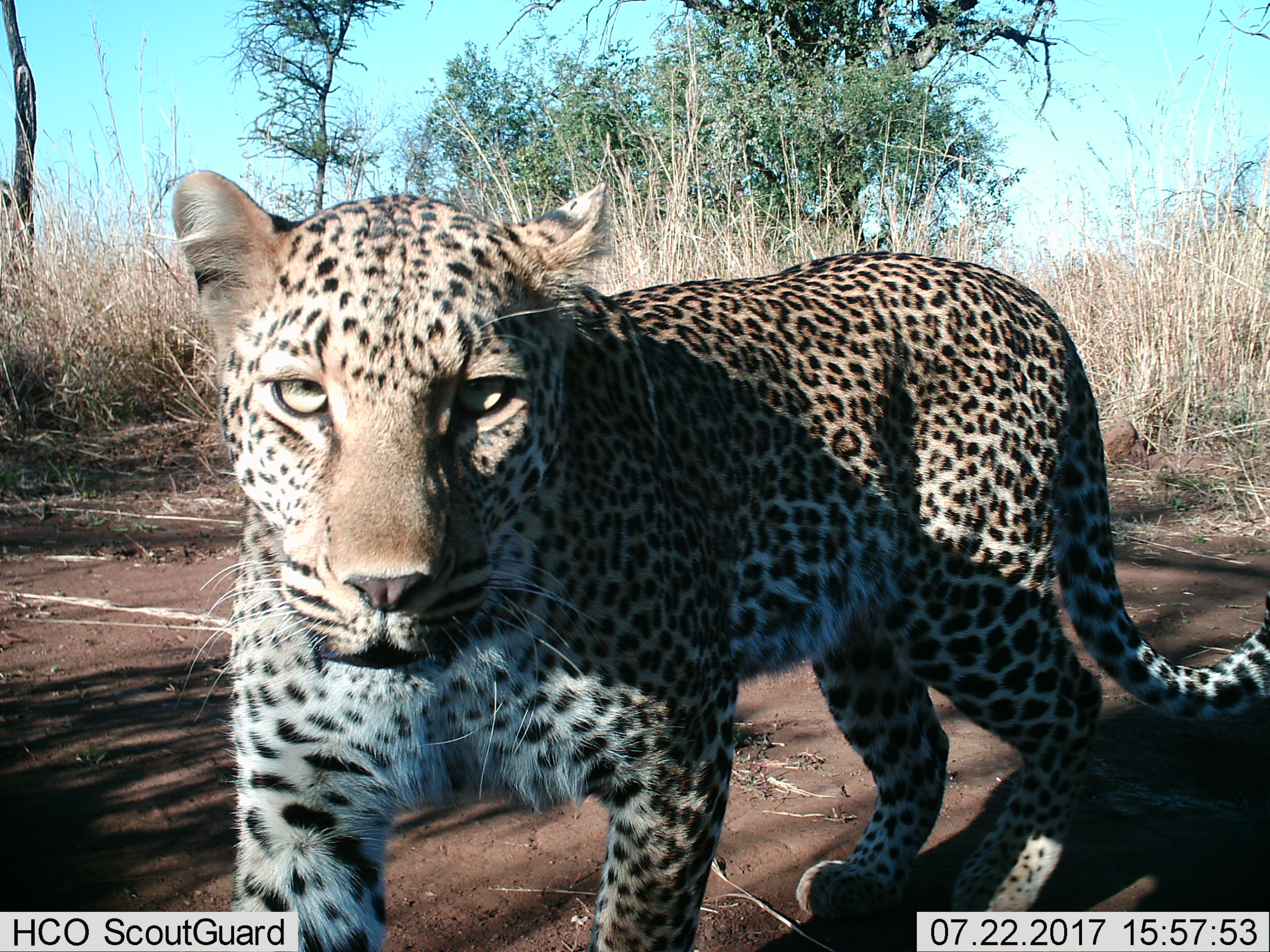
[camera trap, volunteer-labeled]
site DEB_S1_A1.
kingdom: Animalia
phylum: Chordata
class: Mammalia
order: Carnivora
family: Felidae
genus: Panthera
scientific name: Panthera pardus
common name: leopard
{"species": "leopard (Panthera pardus)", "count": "1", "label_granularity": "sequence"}